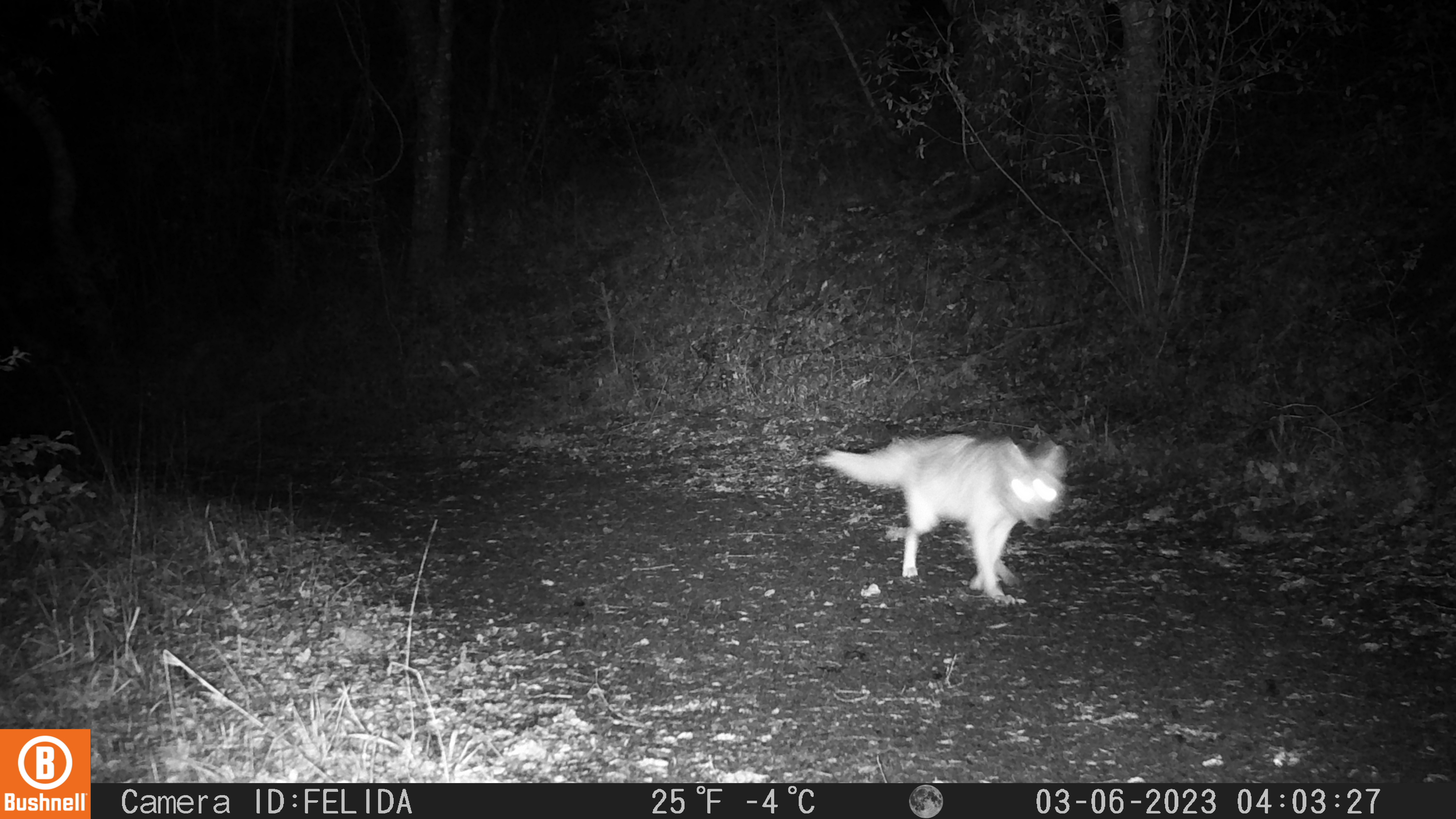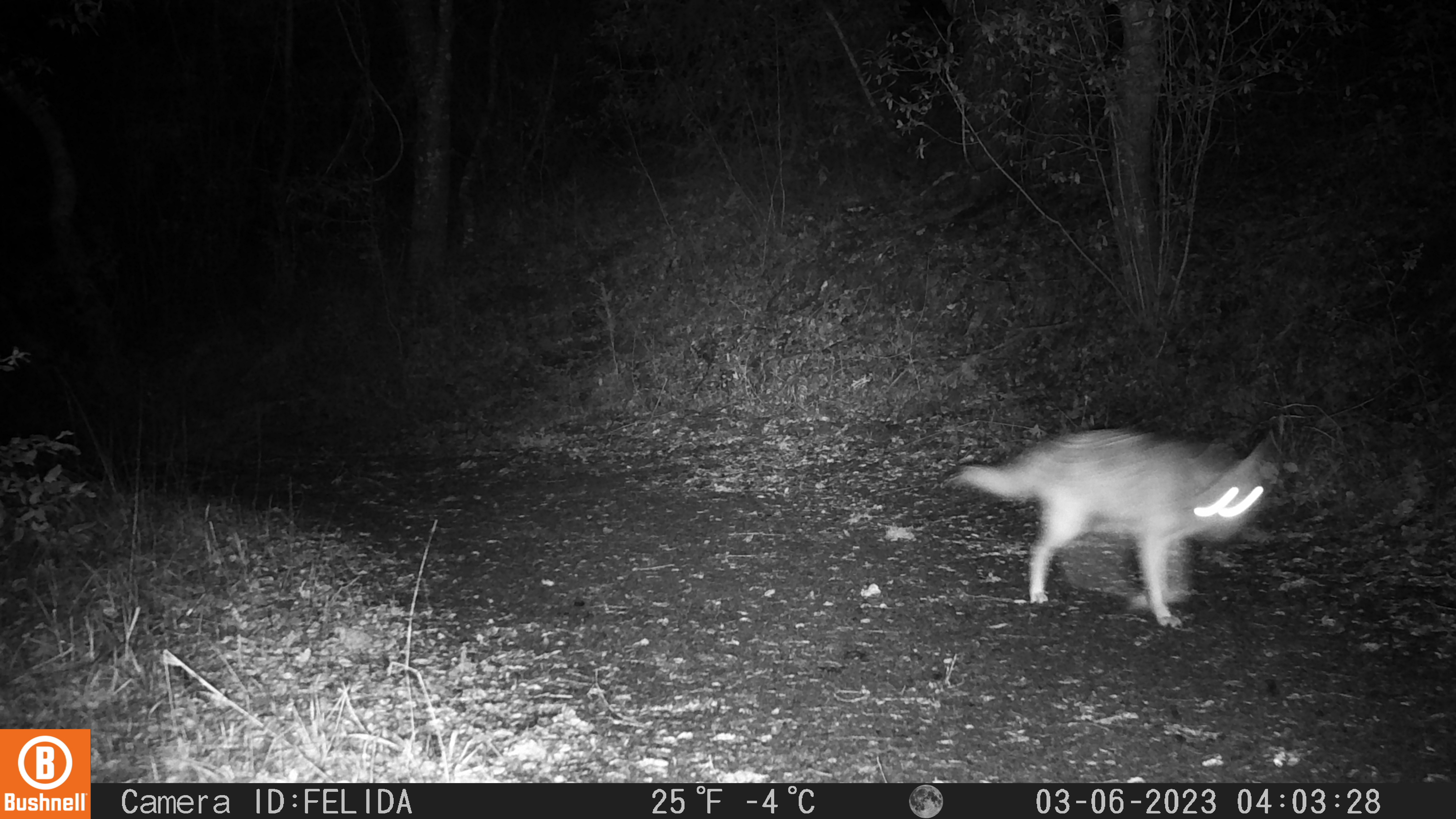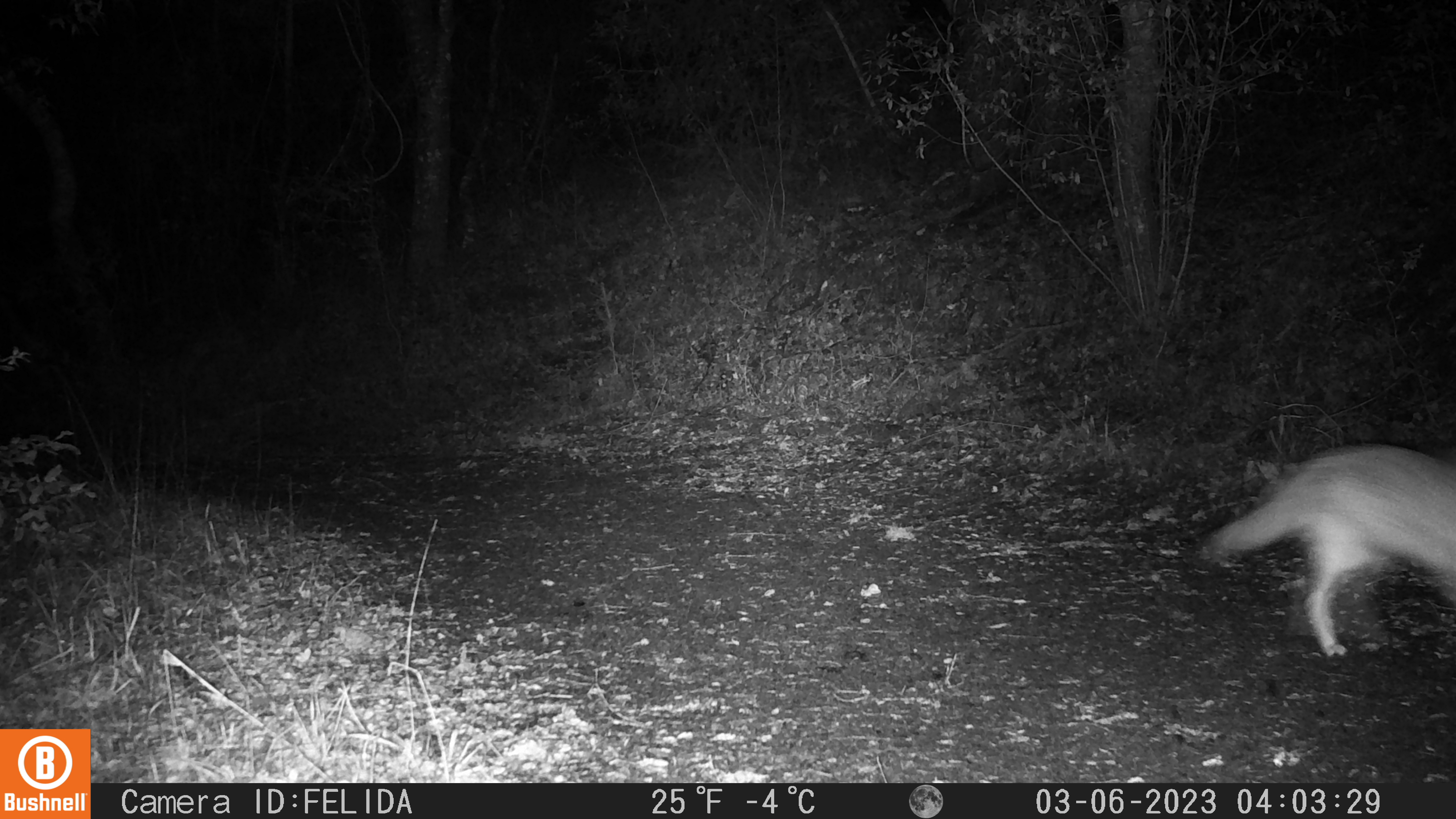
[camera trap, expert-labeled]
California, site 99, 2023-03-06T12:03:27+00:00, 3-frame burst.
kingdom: Animalia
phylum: Chordata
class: Mammalia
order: Carnivora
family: Canidae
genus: Canis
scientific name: Canis latrans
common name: coyote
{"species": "coyote (Canis latrans)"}